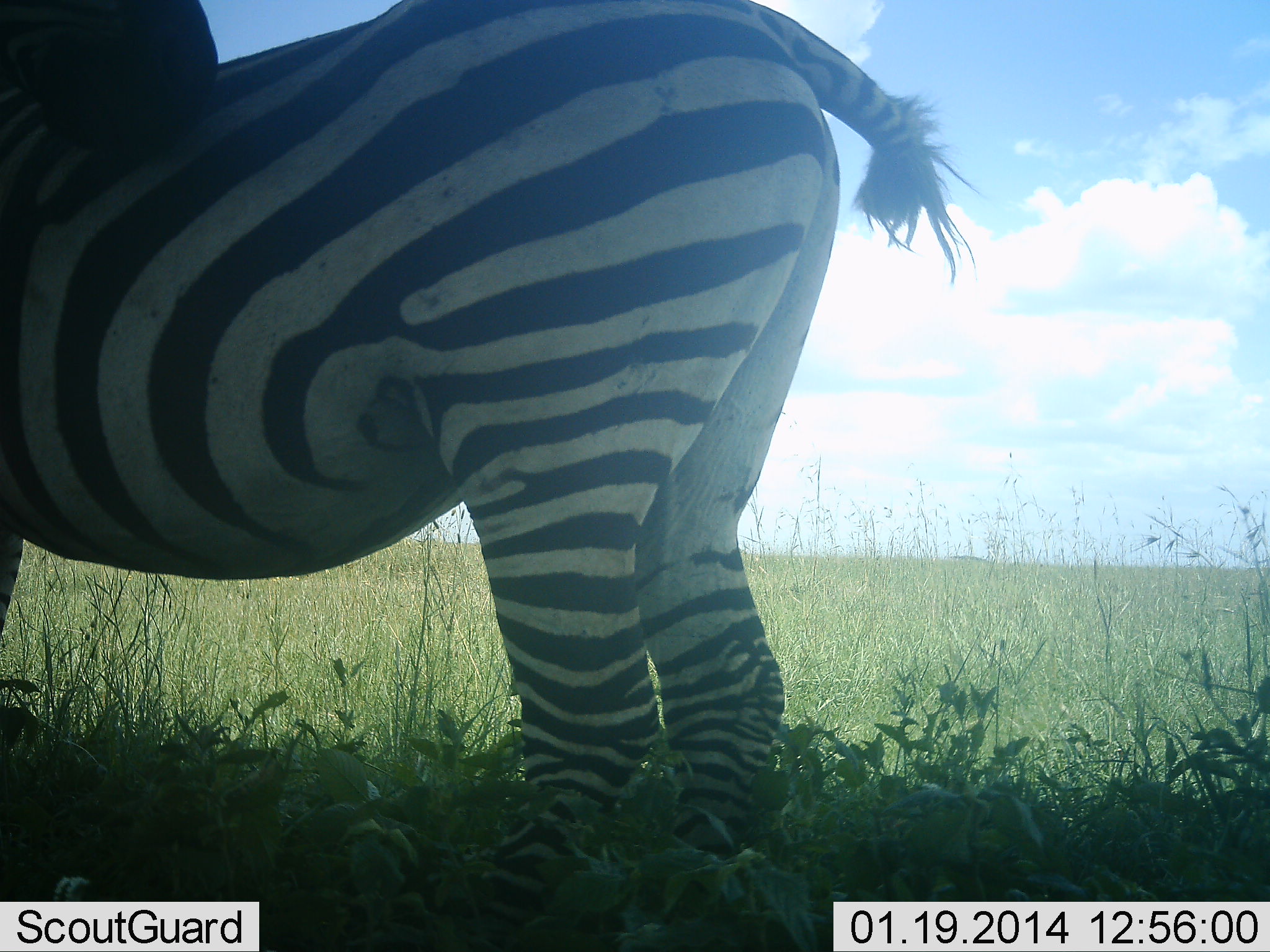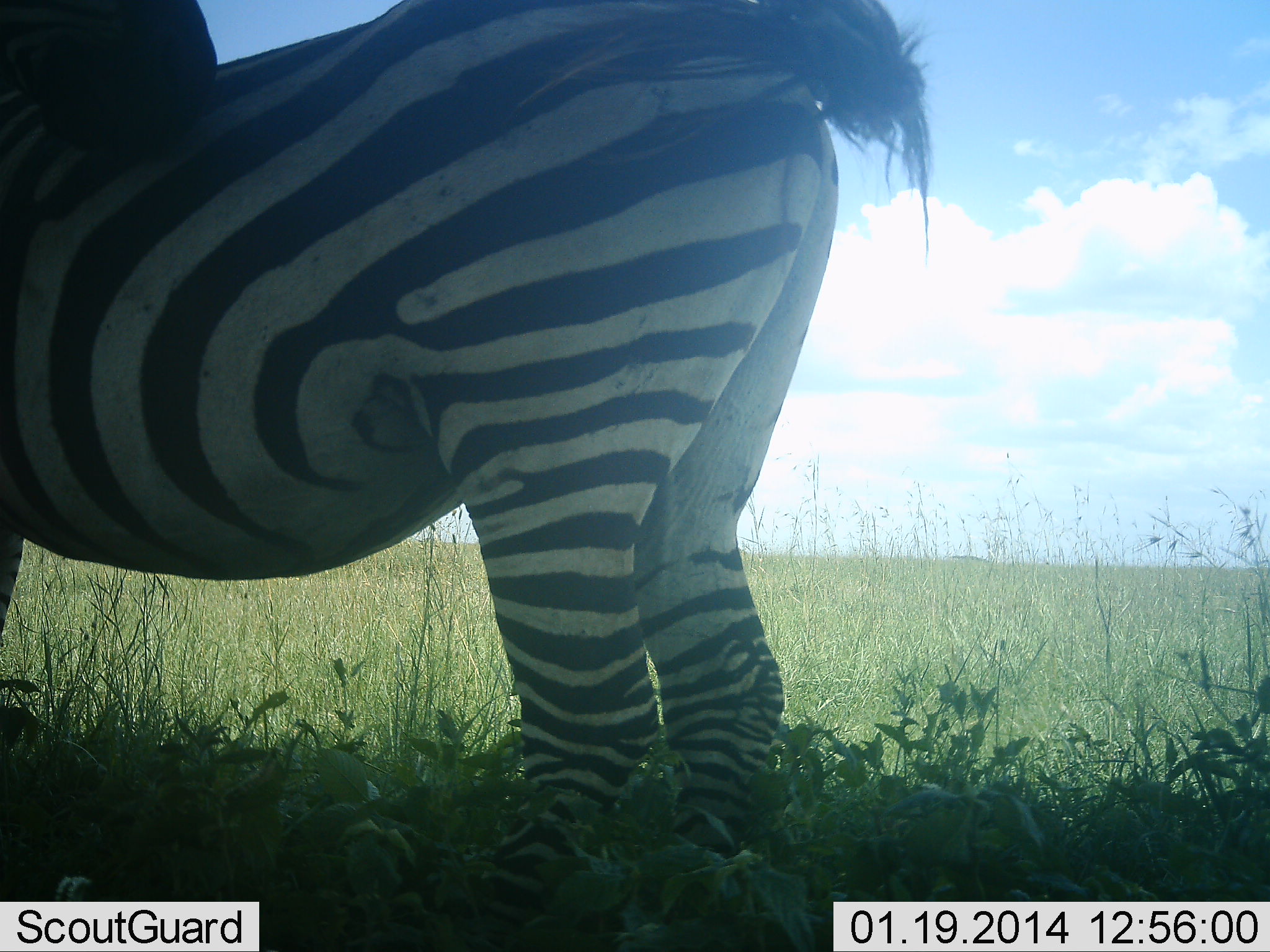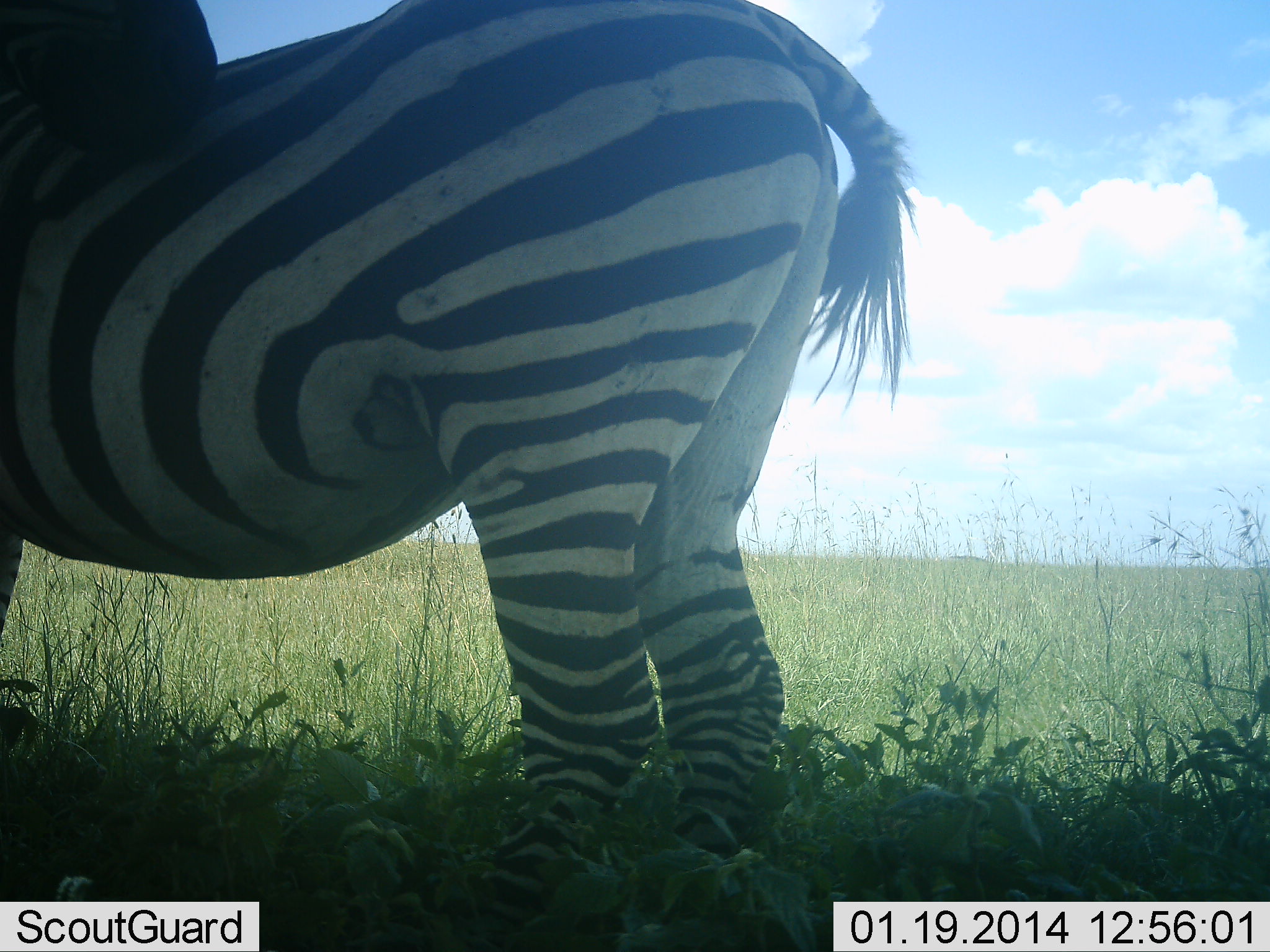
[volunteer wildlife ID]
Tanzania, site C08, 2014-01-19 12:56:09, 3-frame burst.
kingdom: Animalia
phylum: Chordata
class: Mammalia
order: Perissodactyla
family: Equidae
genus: Equus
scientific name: Equus quagga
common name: plains zebra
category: zebra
Zebra (plains zebra) (Equus quagga), count 1. Behavior (volunteer vote fractions): standing 100%, resting 0%, moving 0%, interacting 0%. Young present (vote fraction): 0%. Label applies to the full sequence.